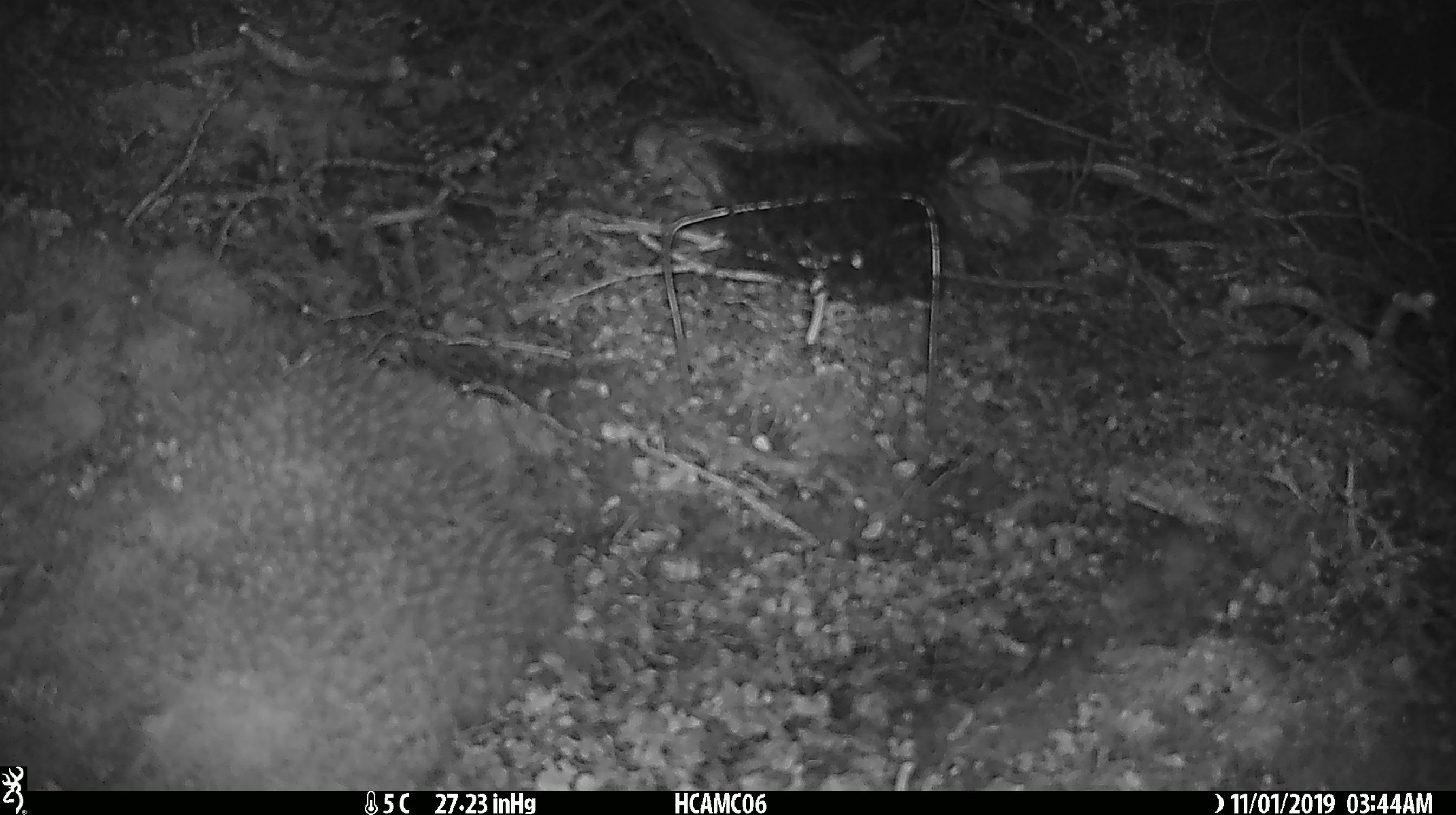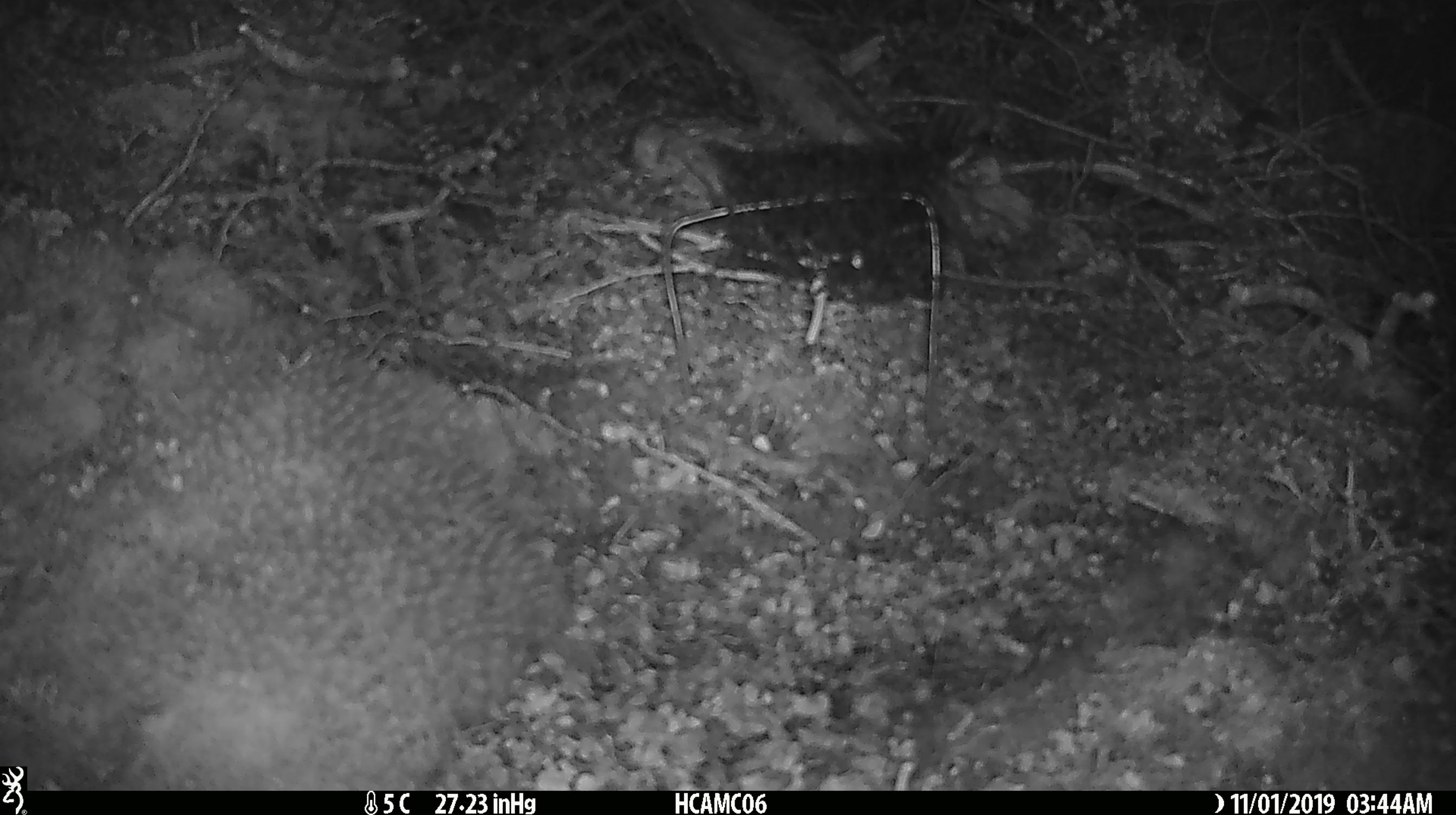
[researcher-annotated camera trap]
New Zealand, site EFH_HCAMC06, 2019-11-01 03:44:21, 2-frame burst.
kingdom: Animalia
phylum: Chordata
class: Mammalia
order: Rodentia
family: Muridae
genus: Mus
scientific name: Mus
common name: mouse